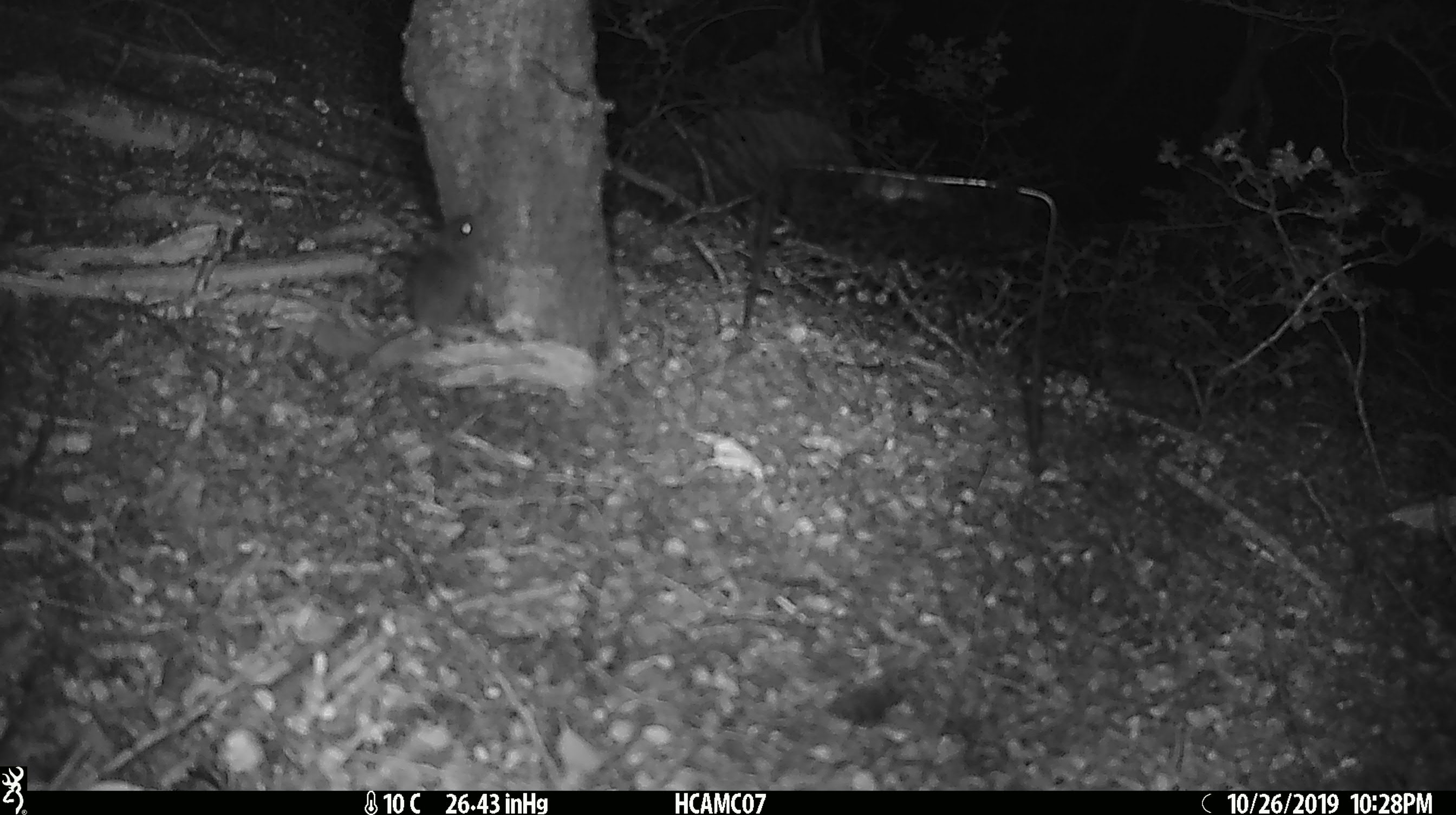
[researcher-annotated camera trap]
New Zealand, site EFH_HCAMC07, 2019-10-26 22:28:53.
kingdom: Animalia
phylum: Chordata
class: Mammalia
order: Rodentia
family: Muridae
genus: Mus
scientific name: Mus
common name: mouse